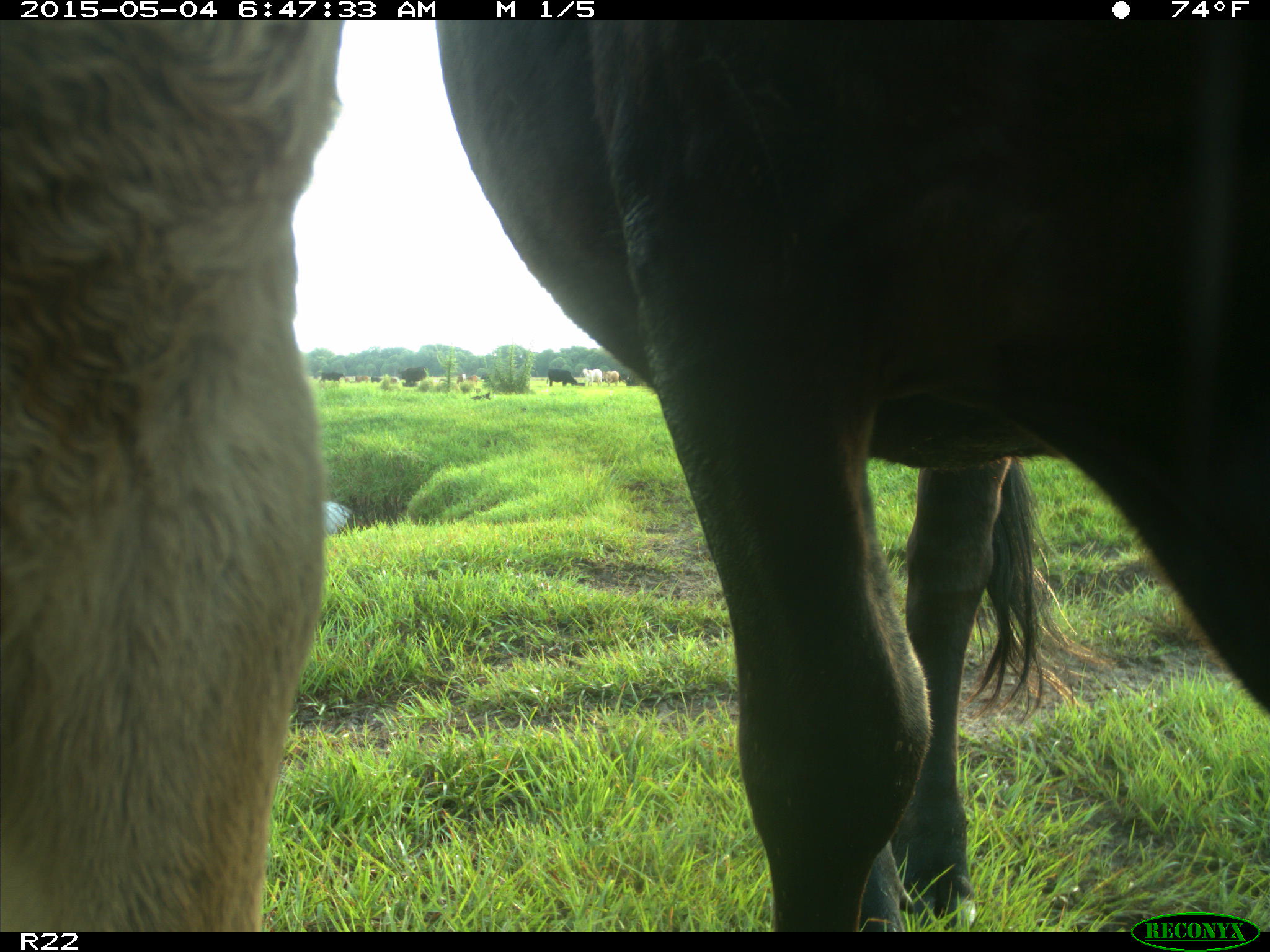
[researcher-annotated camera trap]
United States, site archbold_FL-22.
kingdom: Animalia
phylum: Chordata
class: Mammalia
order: Artiodactyla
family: Bovidae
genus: Bos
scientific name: Bos taurus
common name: domestic cow